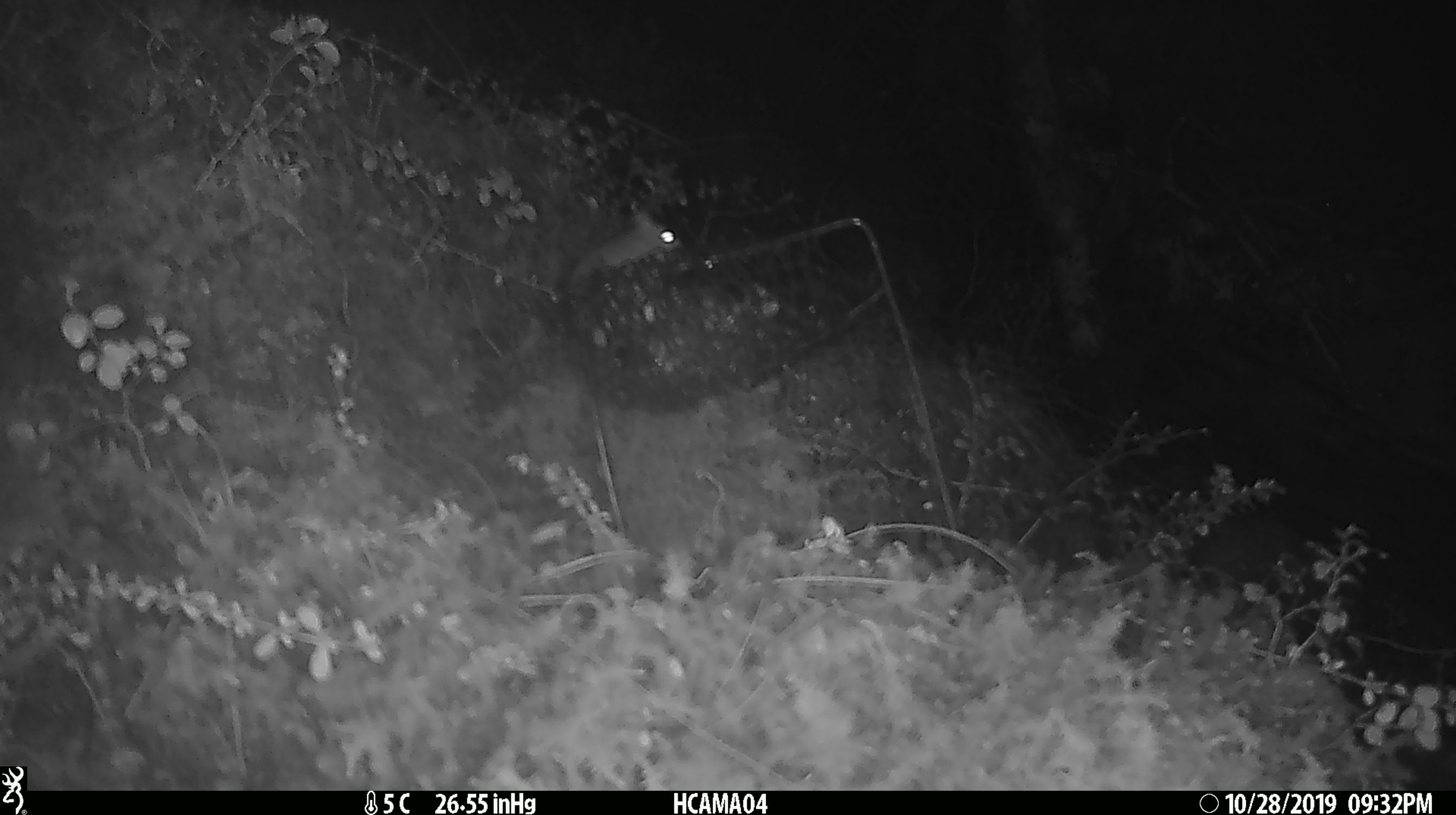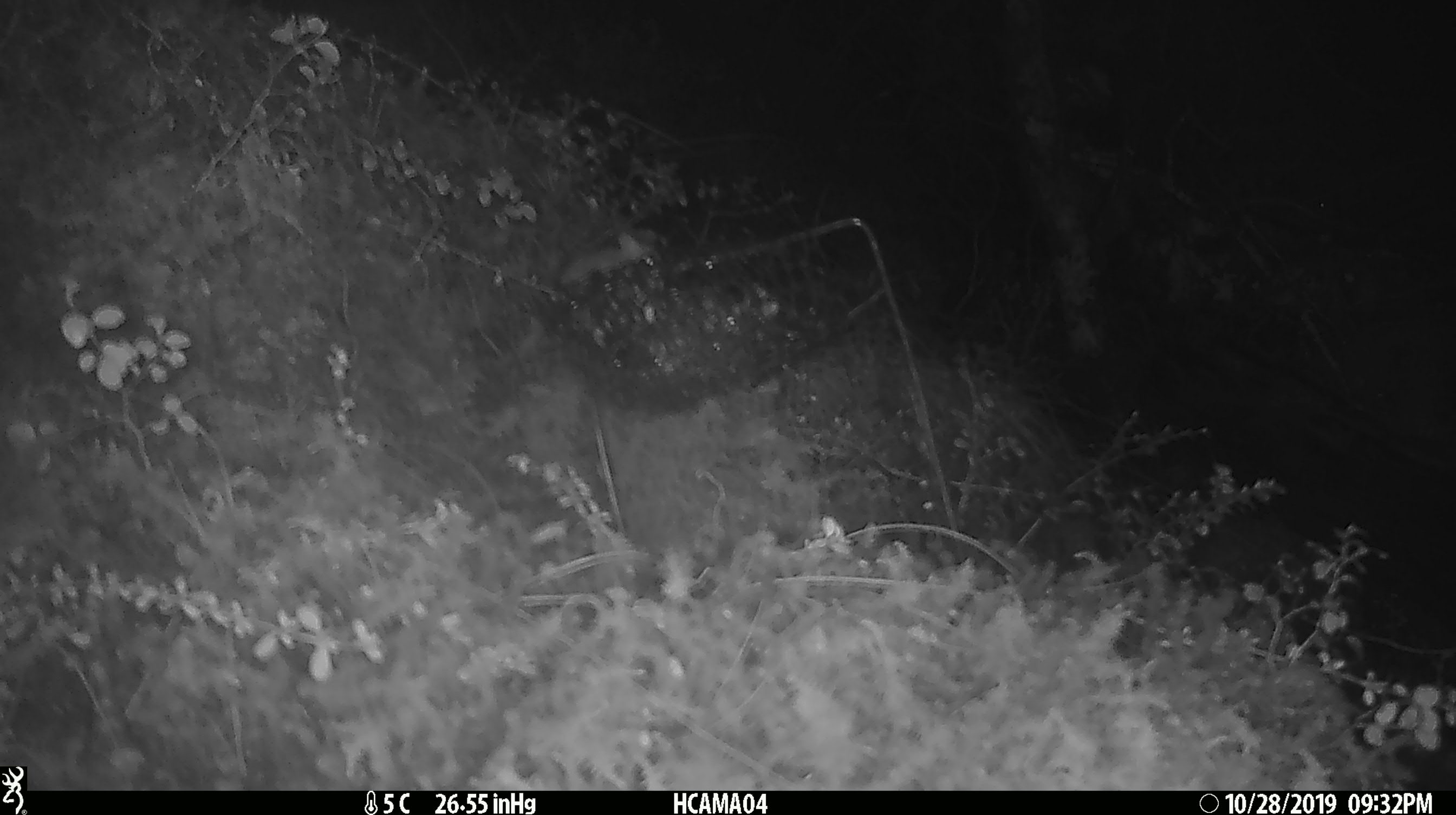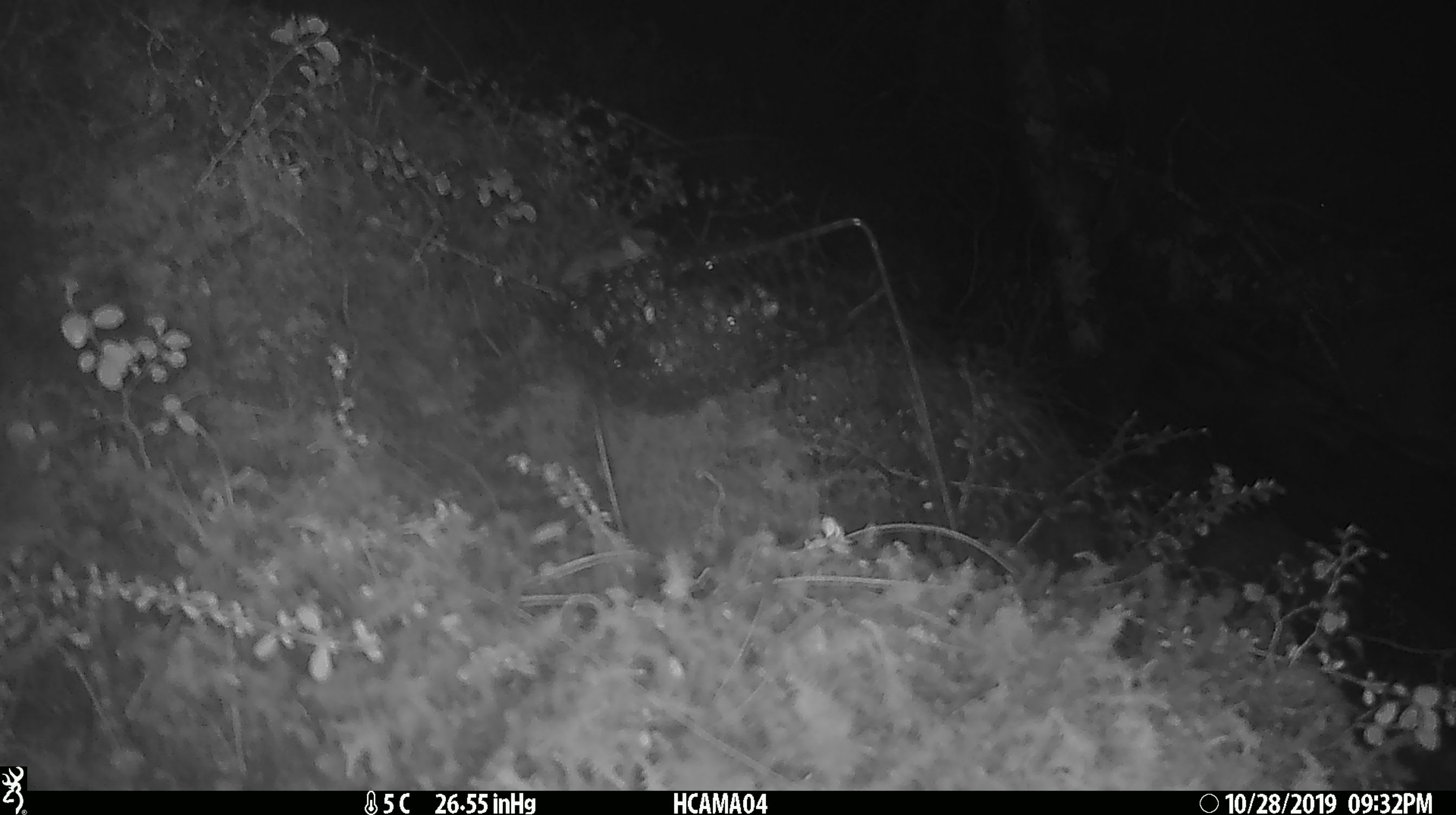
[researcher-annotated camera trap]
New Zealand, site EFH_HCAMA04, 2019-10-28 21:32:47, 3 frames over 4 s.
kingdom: Animalia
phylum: Chordata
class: Mammalia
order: Rodentia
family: Muridae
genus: Mus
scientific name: Mus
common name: mouse